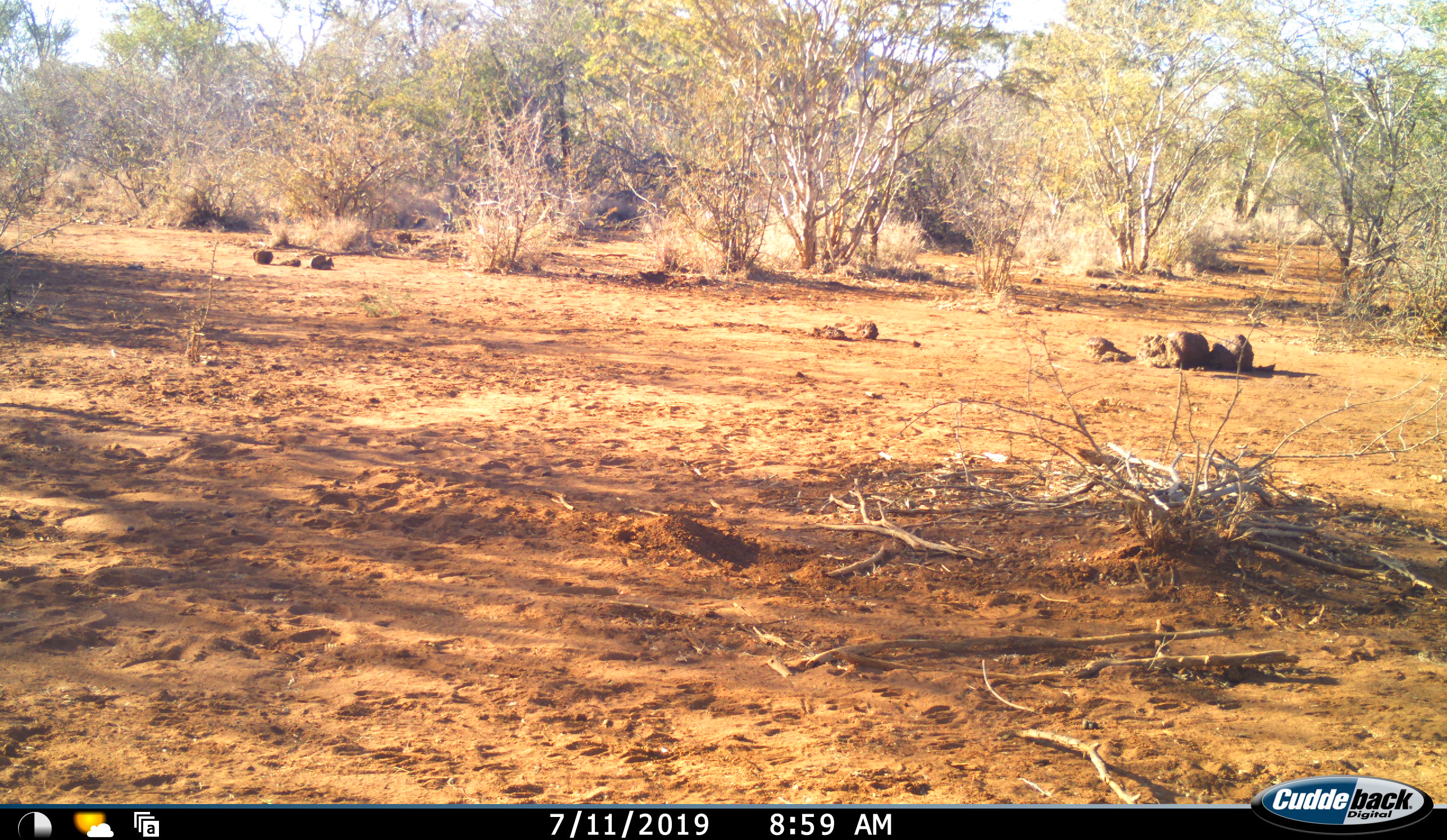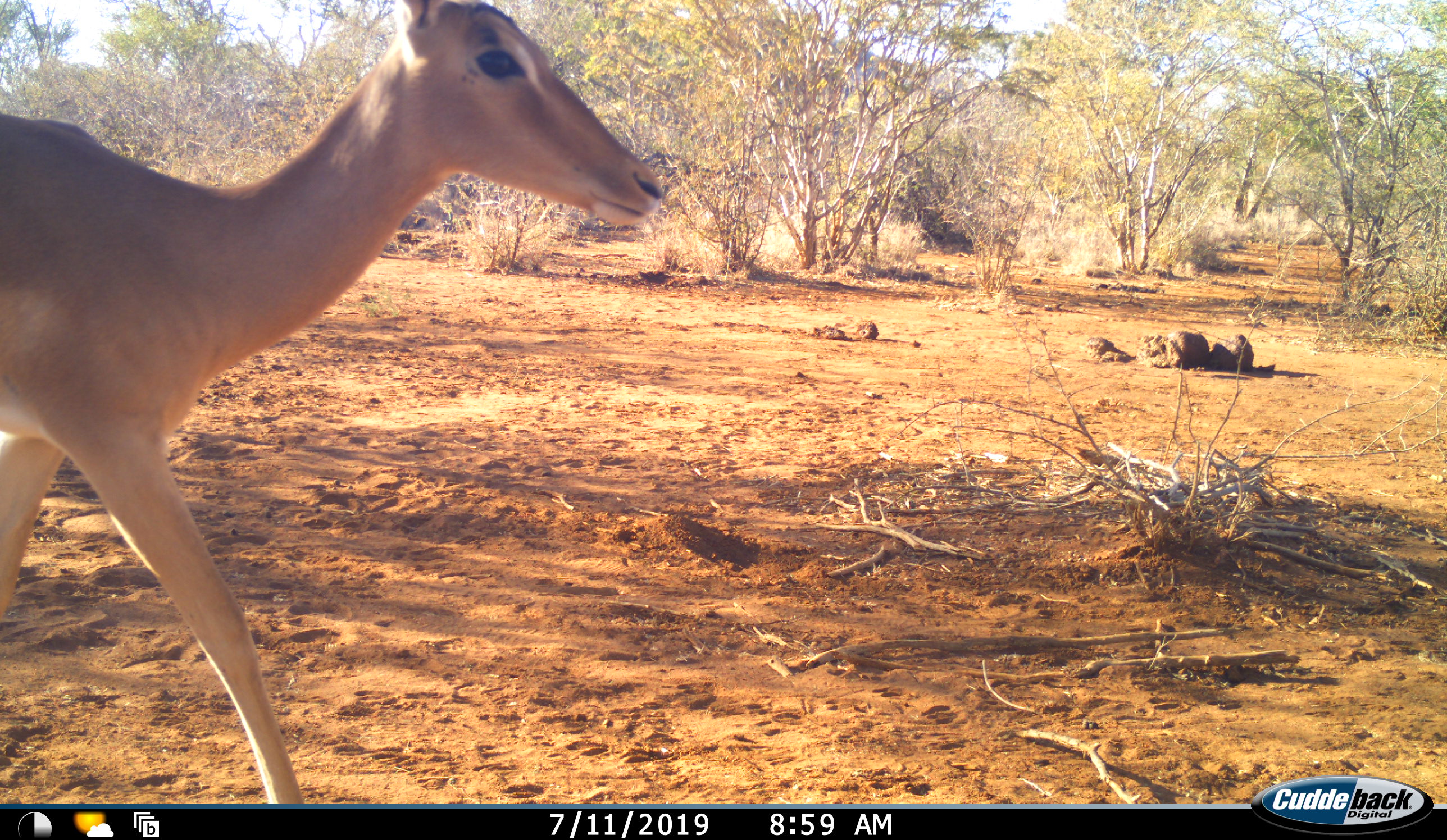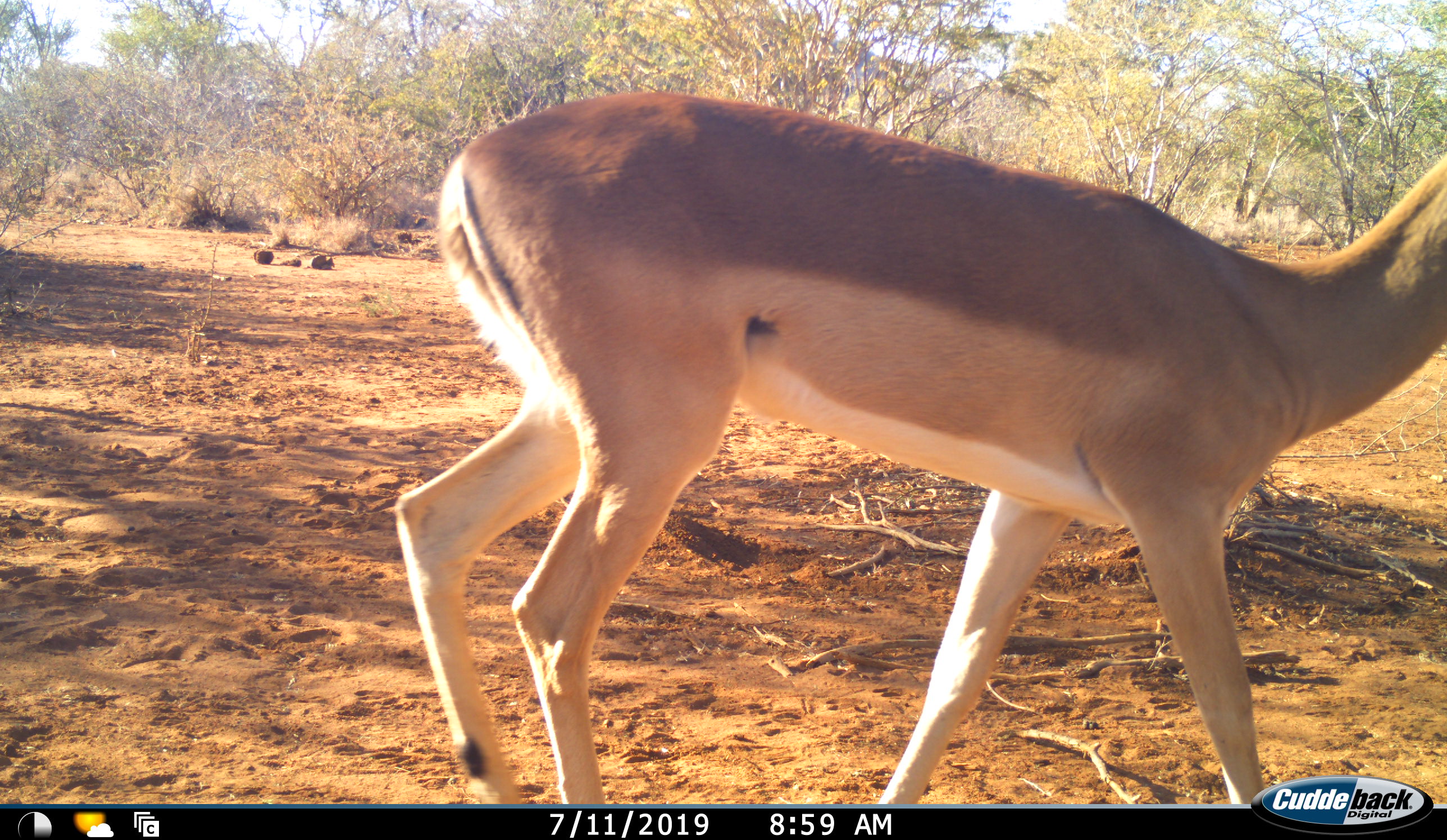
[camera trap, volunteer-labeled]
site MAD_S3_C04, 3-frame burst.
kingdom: Animalia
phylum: Chordata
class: Mammalia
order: Artiodactyla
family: Bovidae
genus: Aepyceros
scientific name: Aepyceros melampus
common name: impala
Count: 1.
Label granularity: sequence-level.